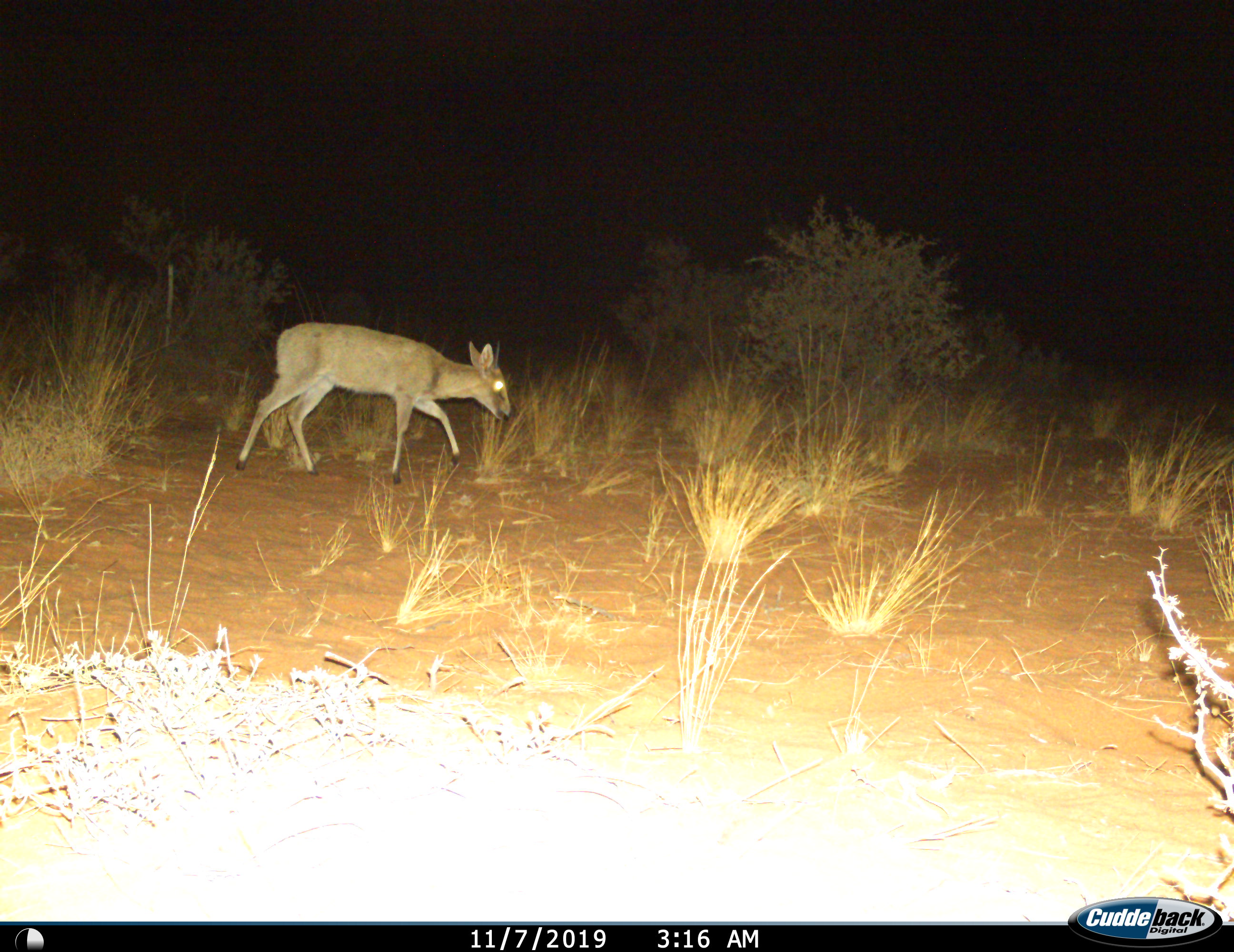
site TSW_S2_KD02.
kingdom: Animalia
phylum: Chordata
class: Mammalia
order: Artiodactyla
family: Bovidae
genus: Sylvicapra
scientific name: Sylvicapra grimmia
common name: common duiker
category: duikercommongrey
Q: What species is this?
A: Duikercommongrey (common duiker) (Sylvicapra grimmia).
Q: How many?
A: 1.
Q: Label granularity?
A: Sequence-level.